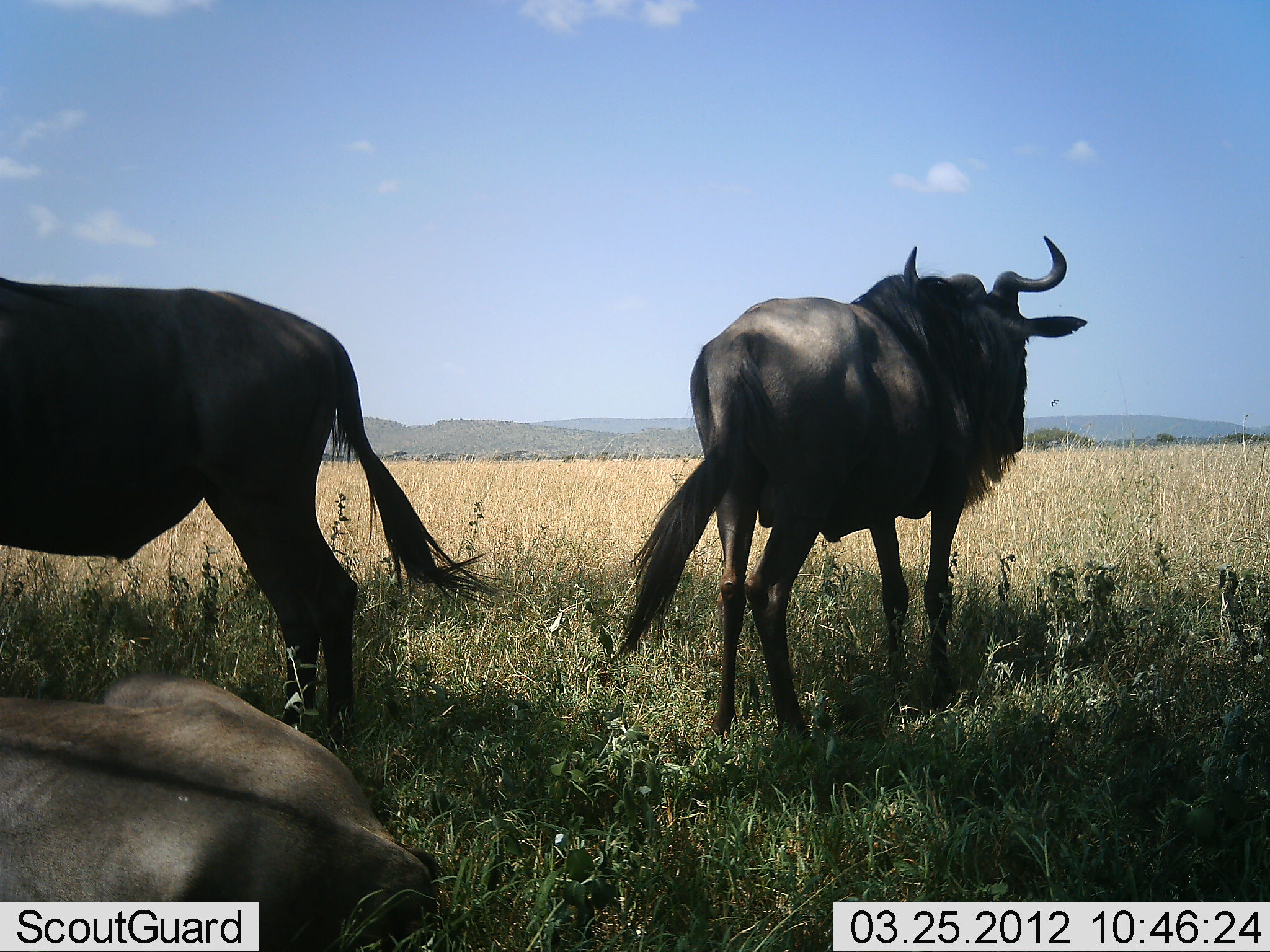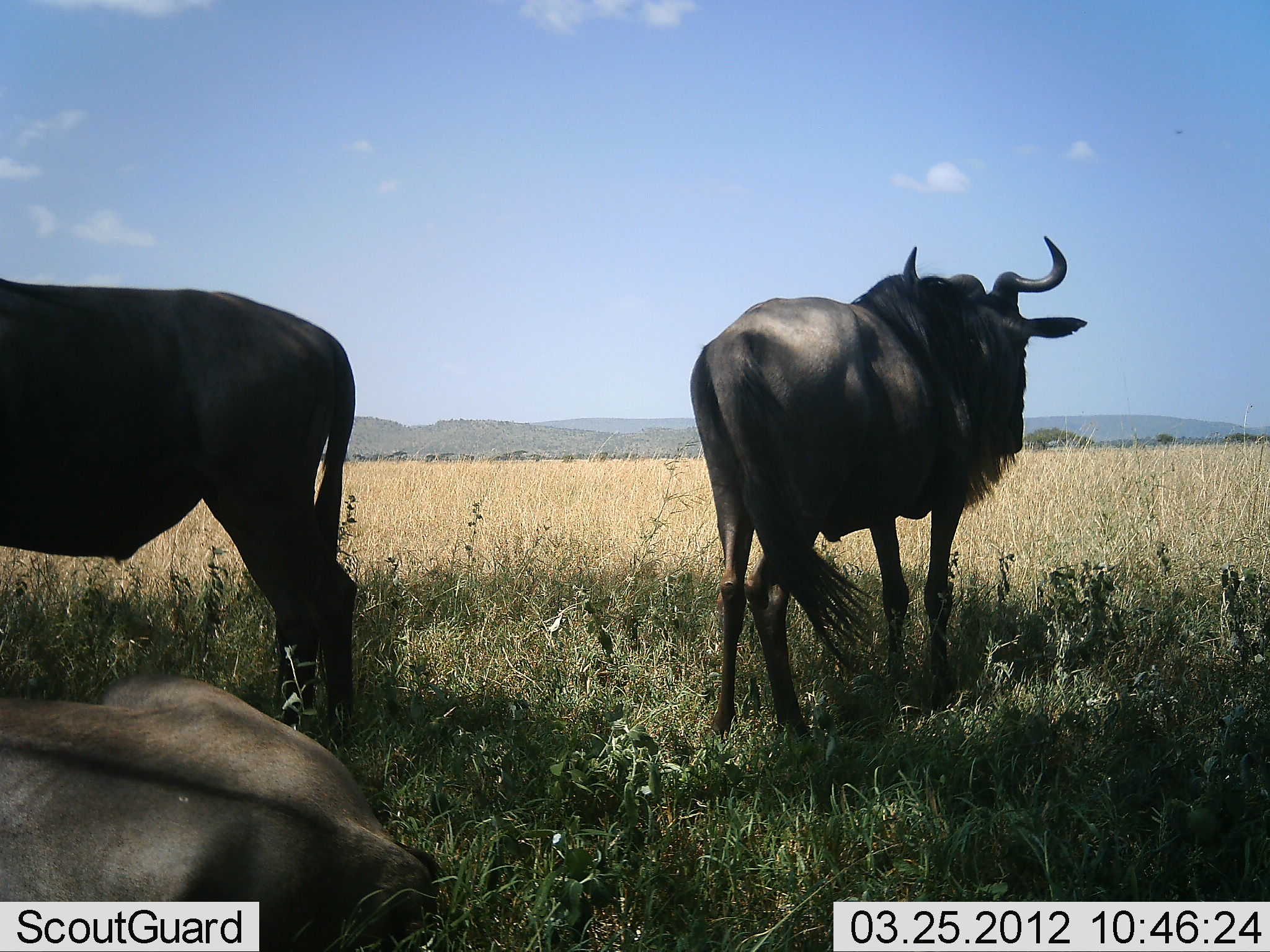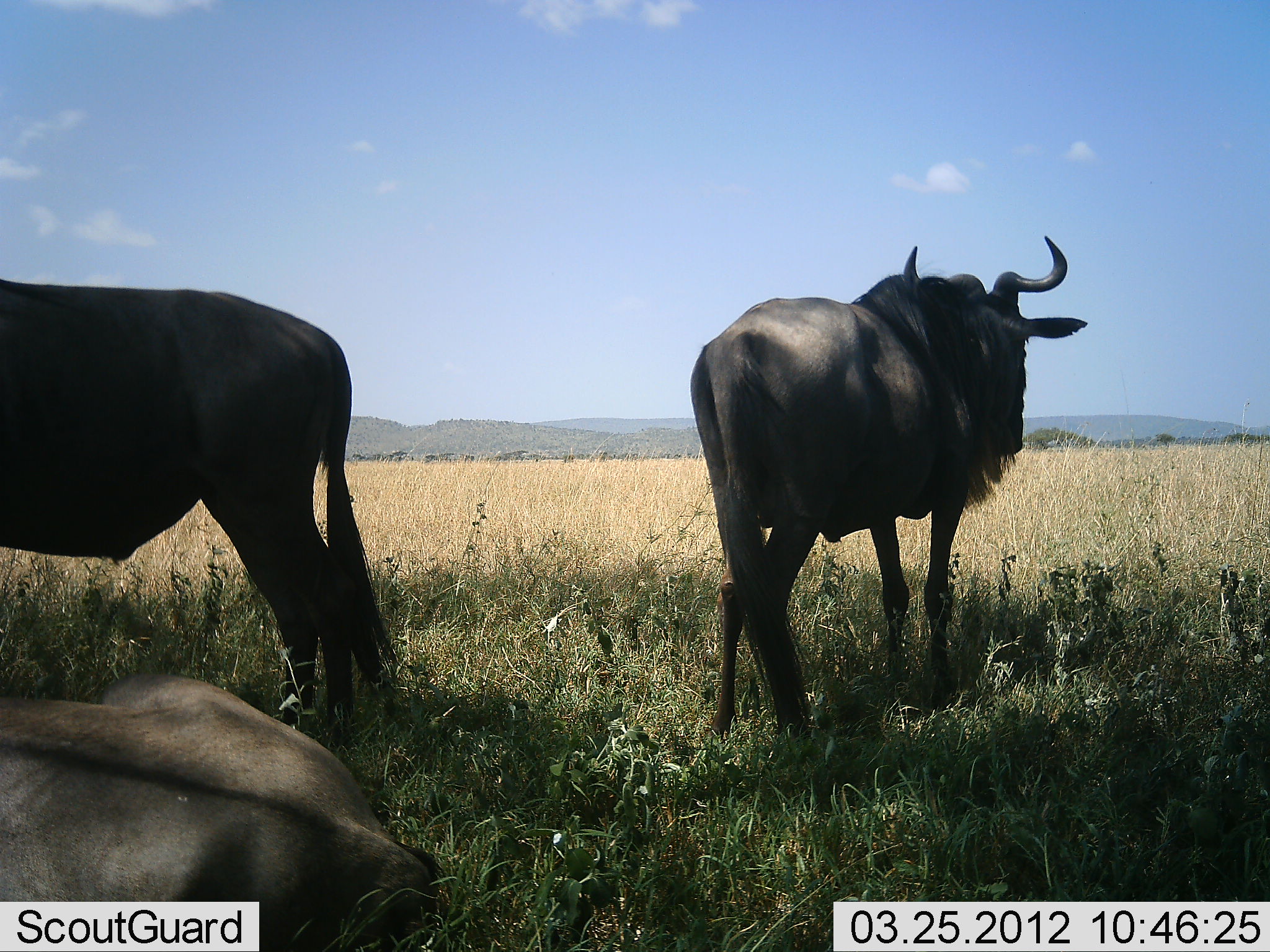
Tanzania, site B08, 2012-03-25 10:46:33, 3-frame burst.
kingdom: Animalia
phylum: Chordata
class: Mammalia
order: Artiodactyla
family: Bovidae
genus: Connochaetes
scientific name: Connochaetes taurinus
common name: blue wildebeest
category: wildebeest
Wildebeest (blue wildebeest) (Connochaetes taurinus), count 3. Behavior (volunteer vote fractions): standing 93%, resting 85%, moving 0%, interacting 0%. Young present (vote fraction): 0%. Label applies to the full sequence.